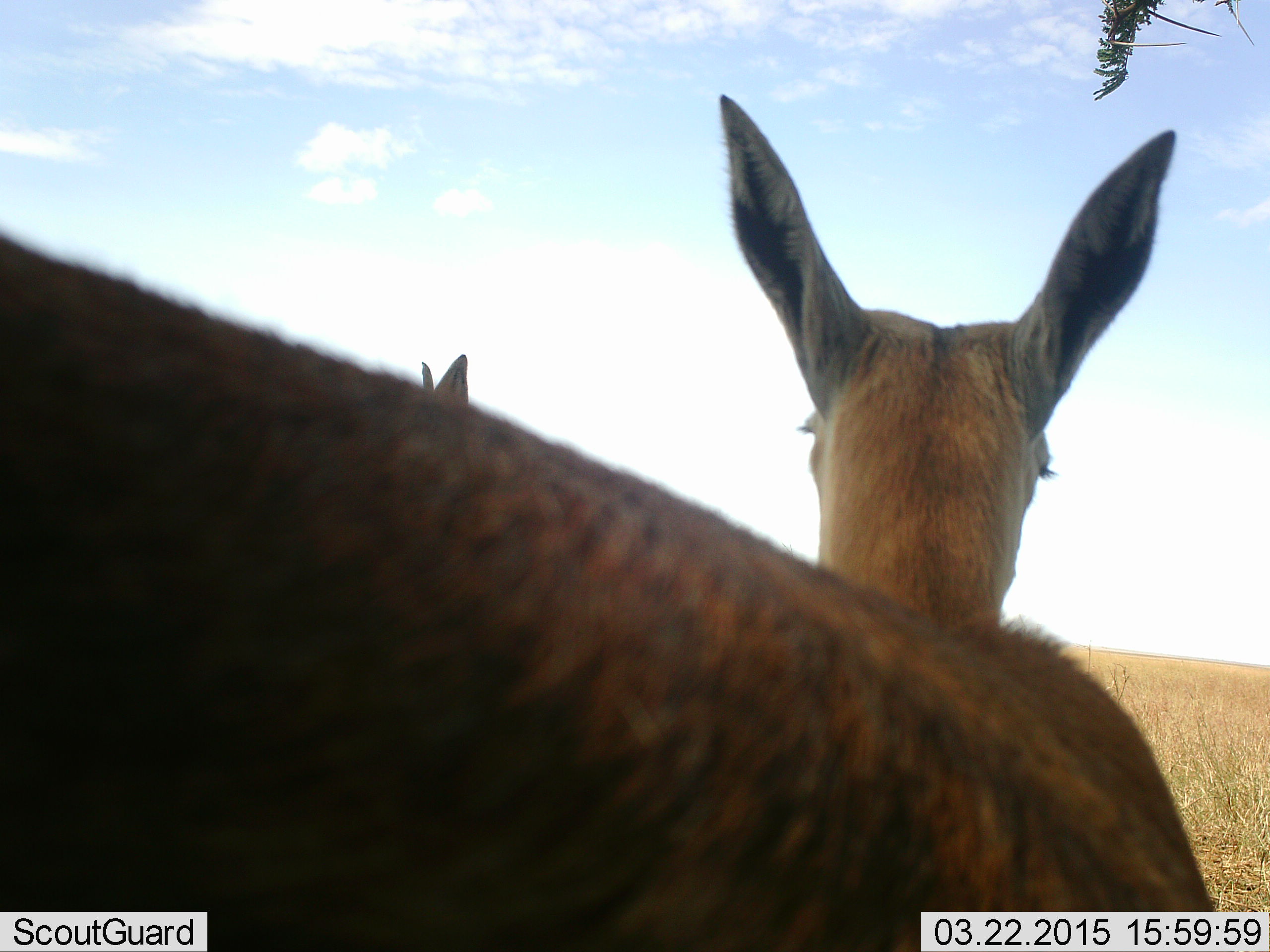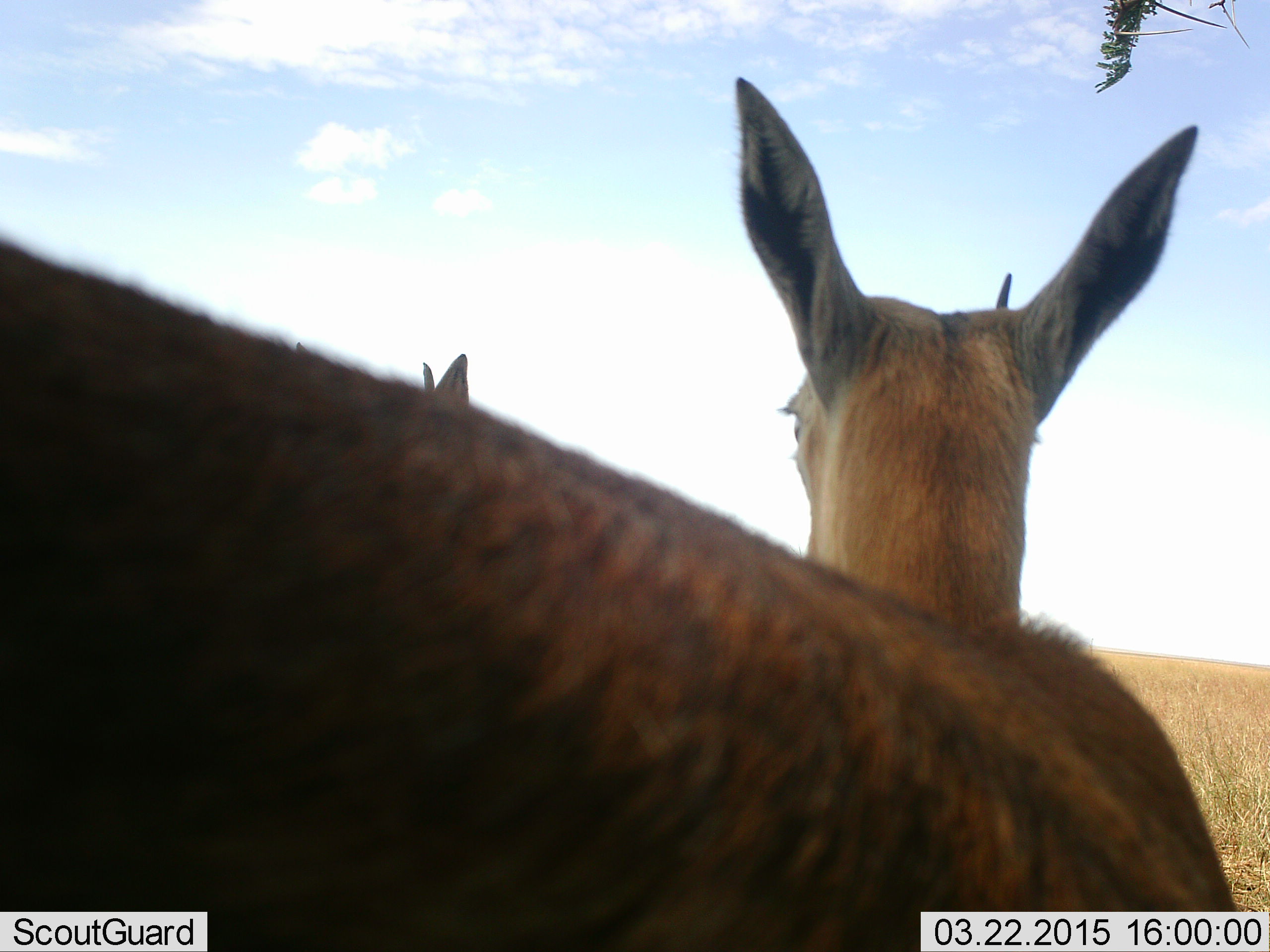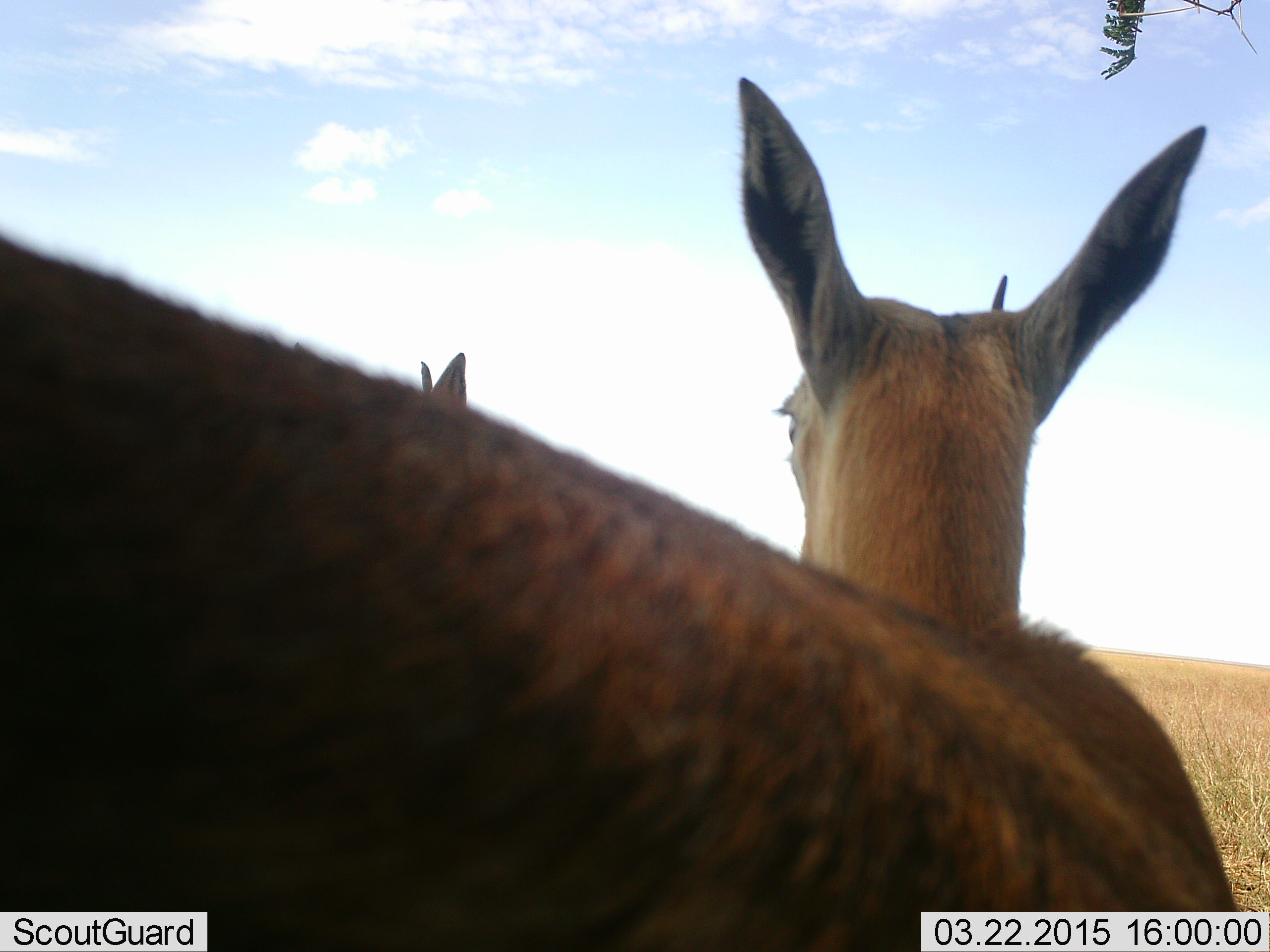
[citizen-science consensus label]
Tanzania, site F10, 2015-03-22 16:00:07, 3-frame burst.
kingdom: Animalia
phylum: Chordata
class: Mammalia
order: Artiodactyla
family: Bovidae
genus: Eudorcas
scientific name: Eudorcas thomsonii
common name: thomson's gazelle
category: gazellethomsons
Gazellethomsons (thomson's gazelle) (Eudorcas thomsonii), count 2. Behavior (volunteer vote fractions): standing 100%, resting 0%, moving 0%, interacting 0%. Young present (vote fraction): 0%. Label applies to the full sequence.